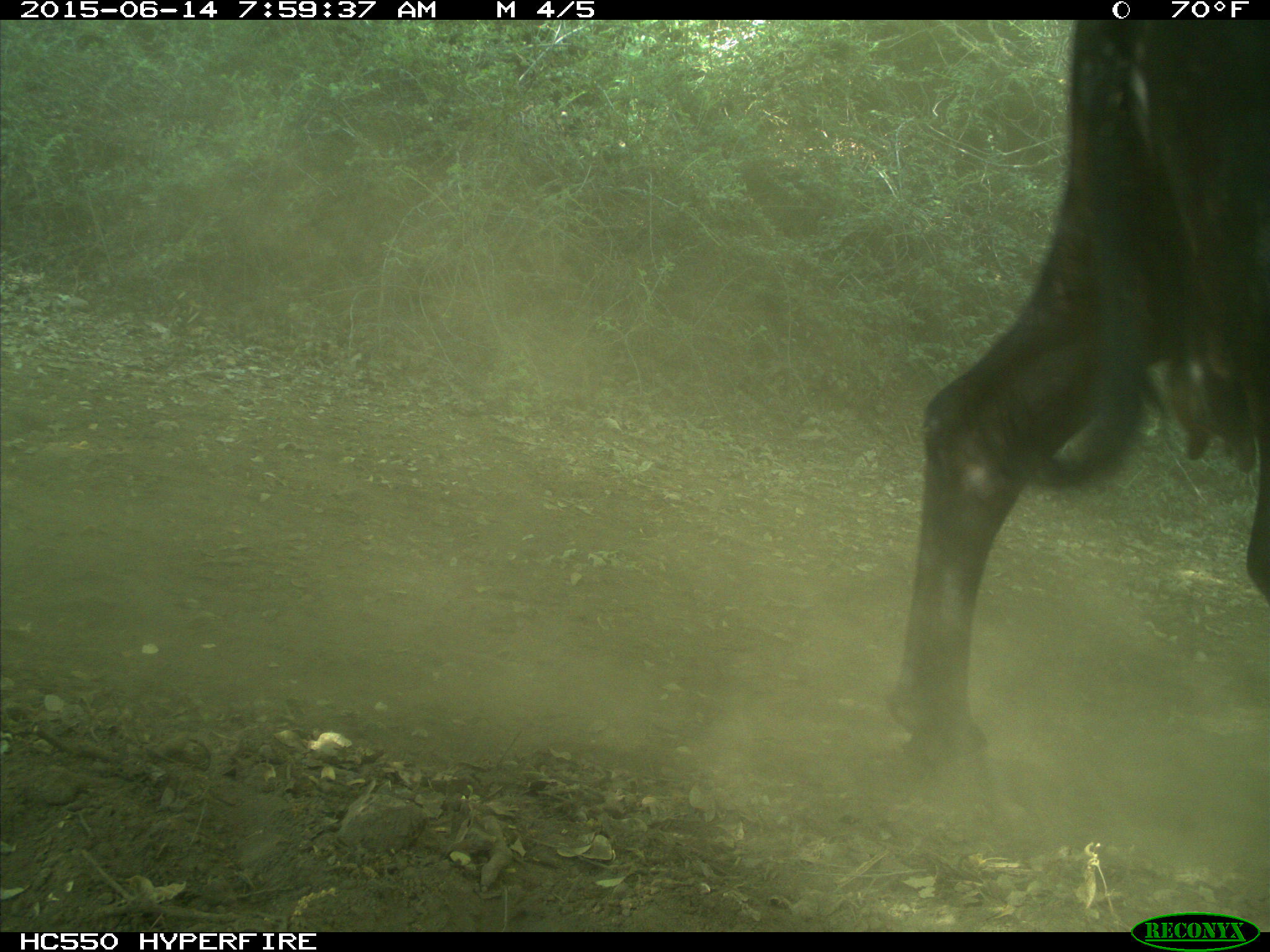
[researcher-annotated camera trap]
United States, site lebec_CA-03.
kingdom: Animalia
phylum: Chordata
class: Mammalia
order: Artiodactyla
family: Bovidae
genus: Bos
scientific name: Bos taurus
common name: domestic cow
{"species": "Bos taurus (domestic cow)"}